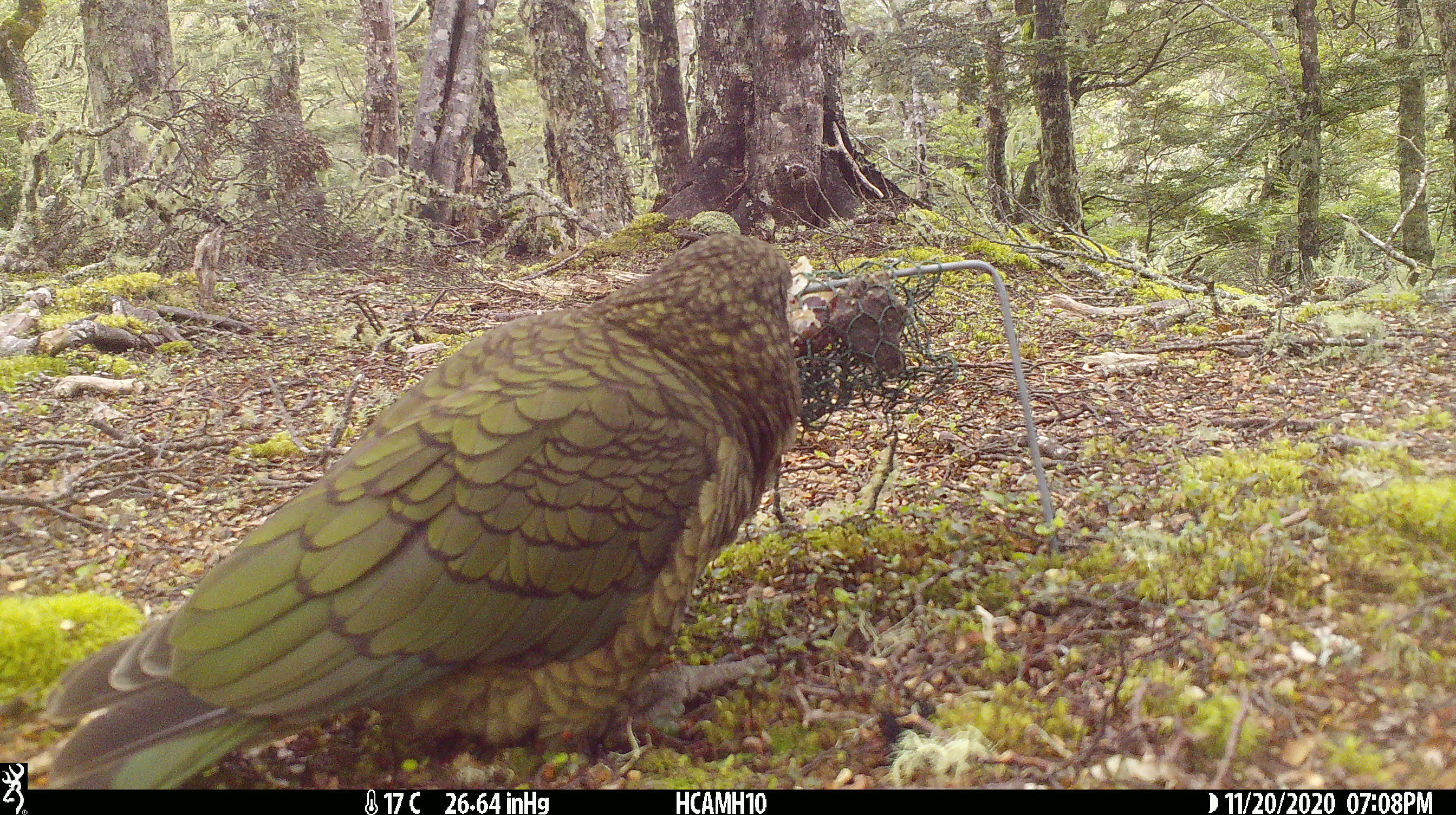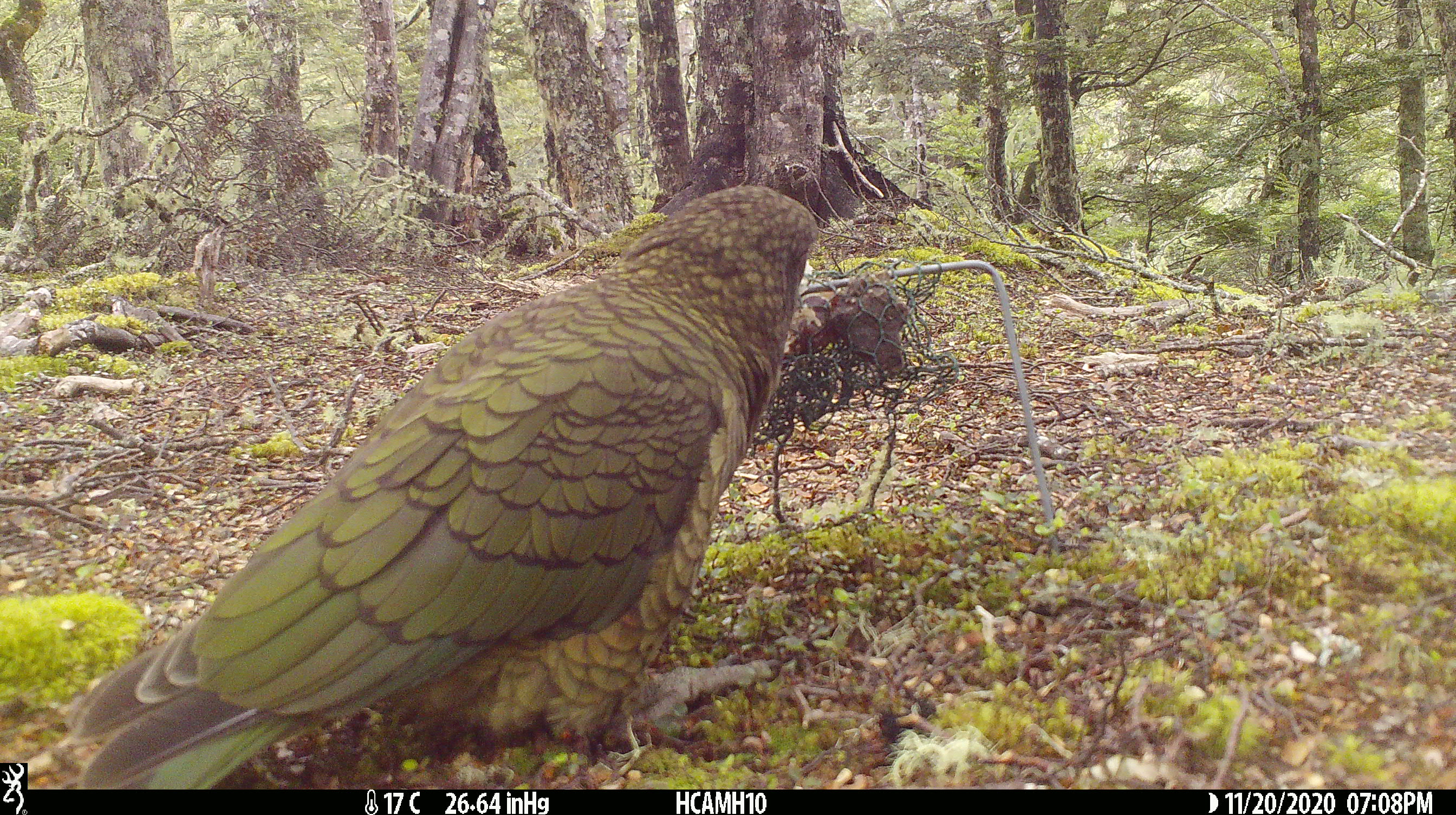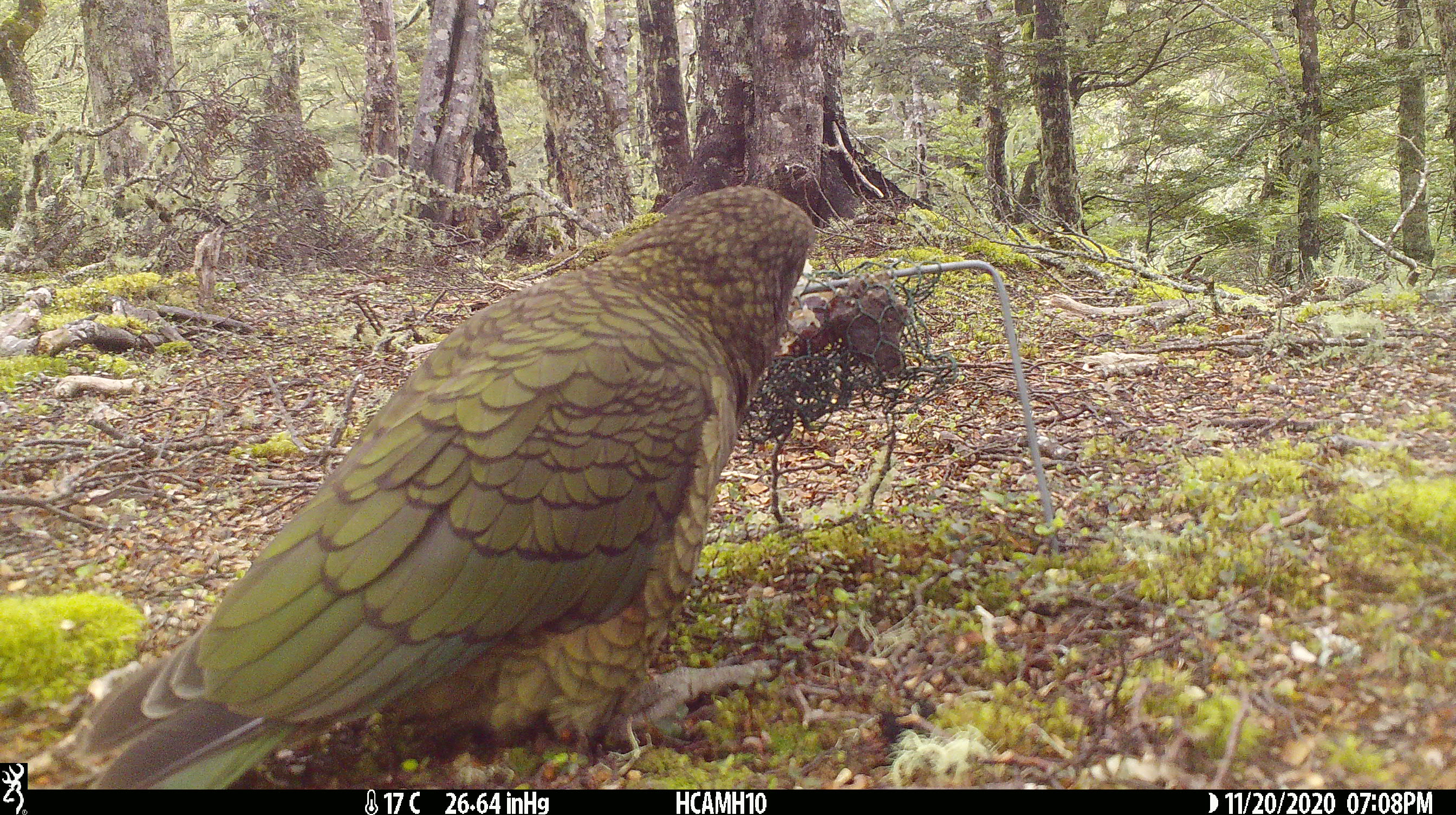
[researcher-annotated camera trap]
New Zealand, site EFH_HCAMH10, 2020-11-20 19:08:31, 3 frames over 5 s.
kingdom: Animalia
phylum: Chordata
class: Aves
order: Psittaciformes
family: Strigopidae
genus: Nestor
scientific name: Nestor notabilis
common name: kea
Kea (Nestor notabilis).